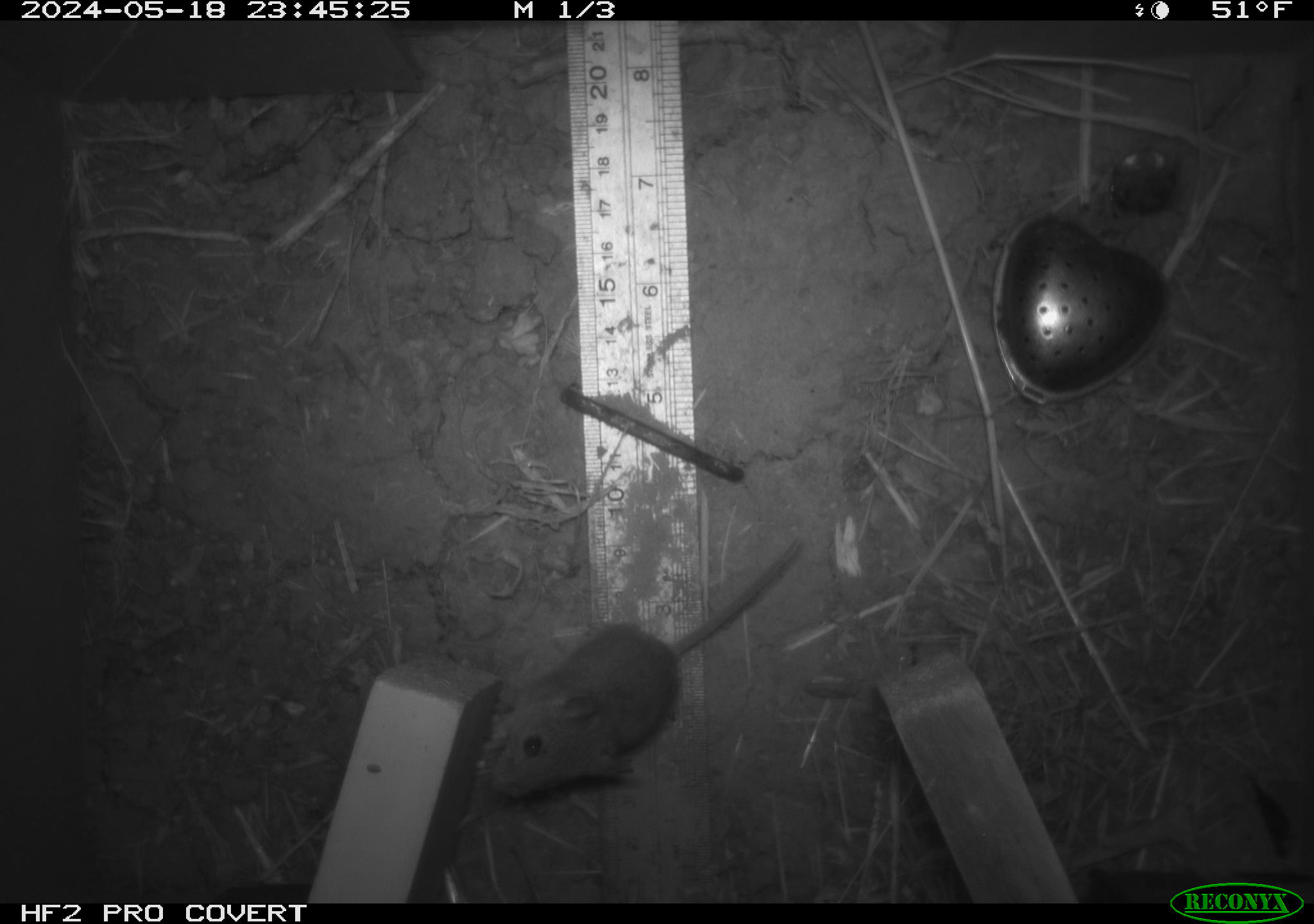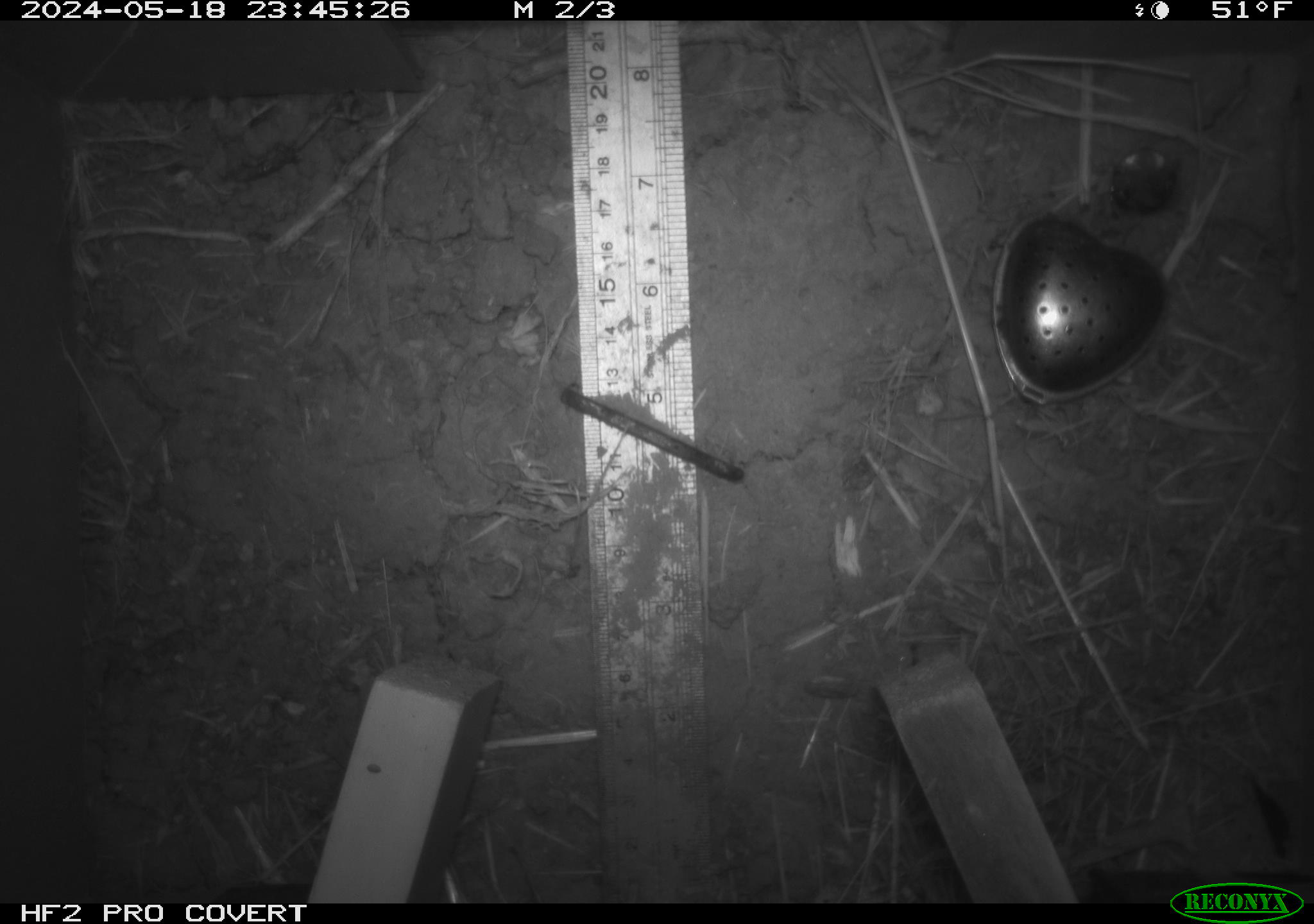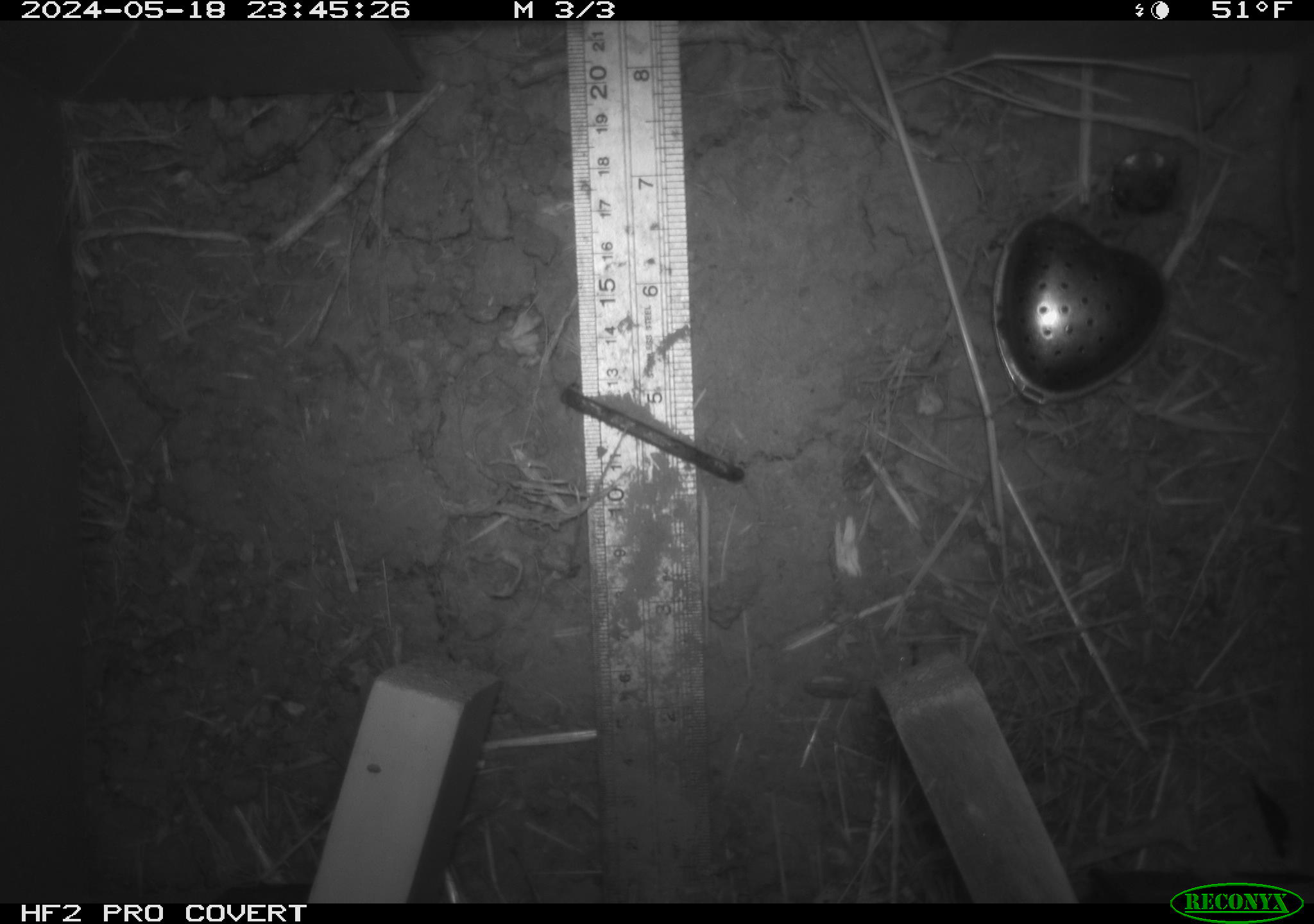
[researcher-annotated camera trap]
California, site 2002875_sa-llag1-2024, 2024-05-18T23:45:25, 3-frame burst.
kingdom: Animalia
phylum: Chordata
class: Mammalia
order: Rodentia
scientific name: Rodentia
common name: mouse species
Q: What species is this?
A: Mouse species (Rodentia).